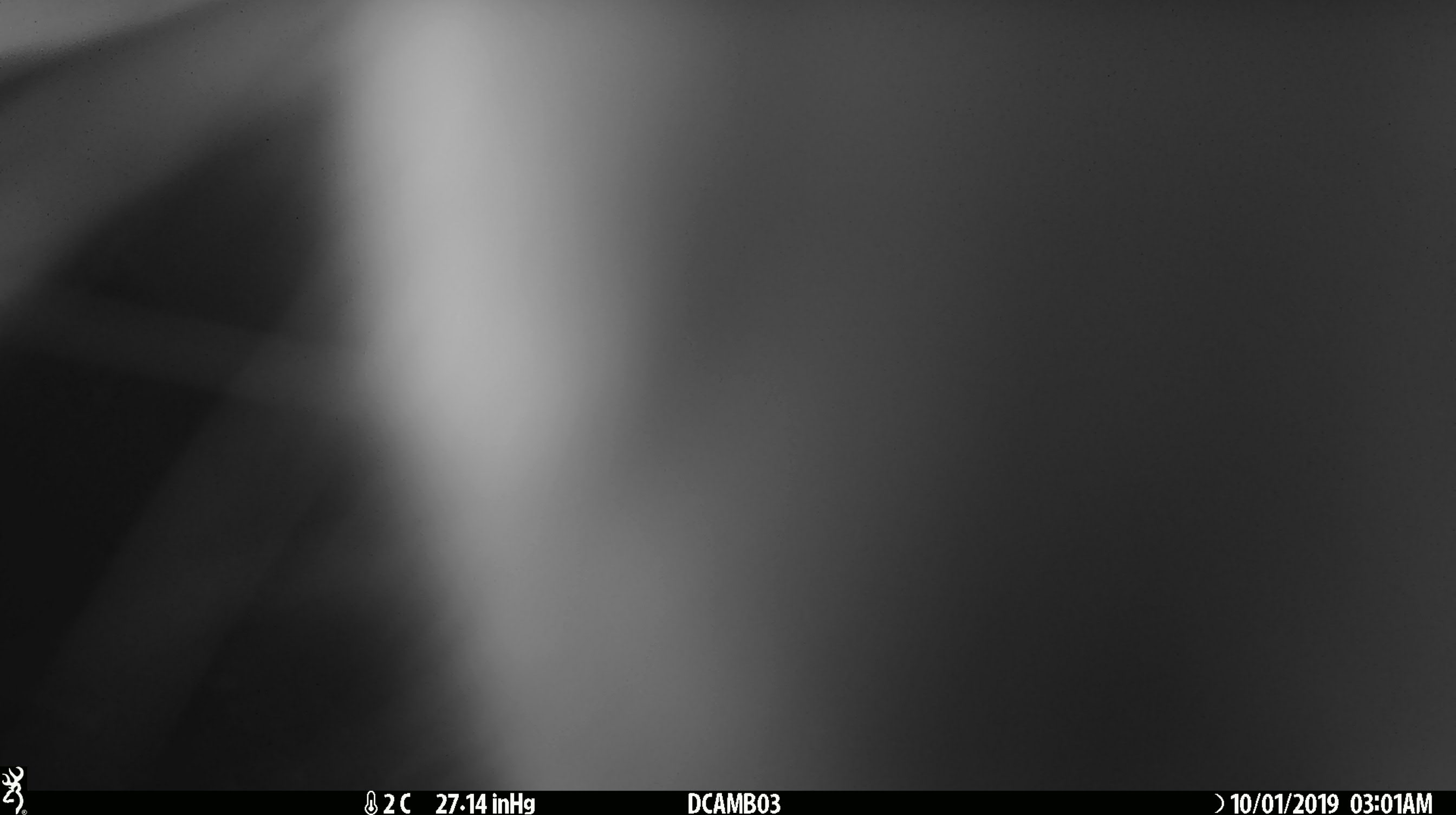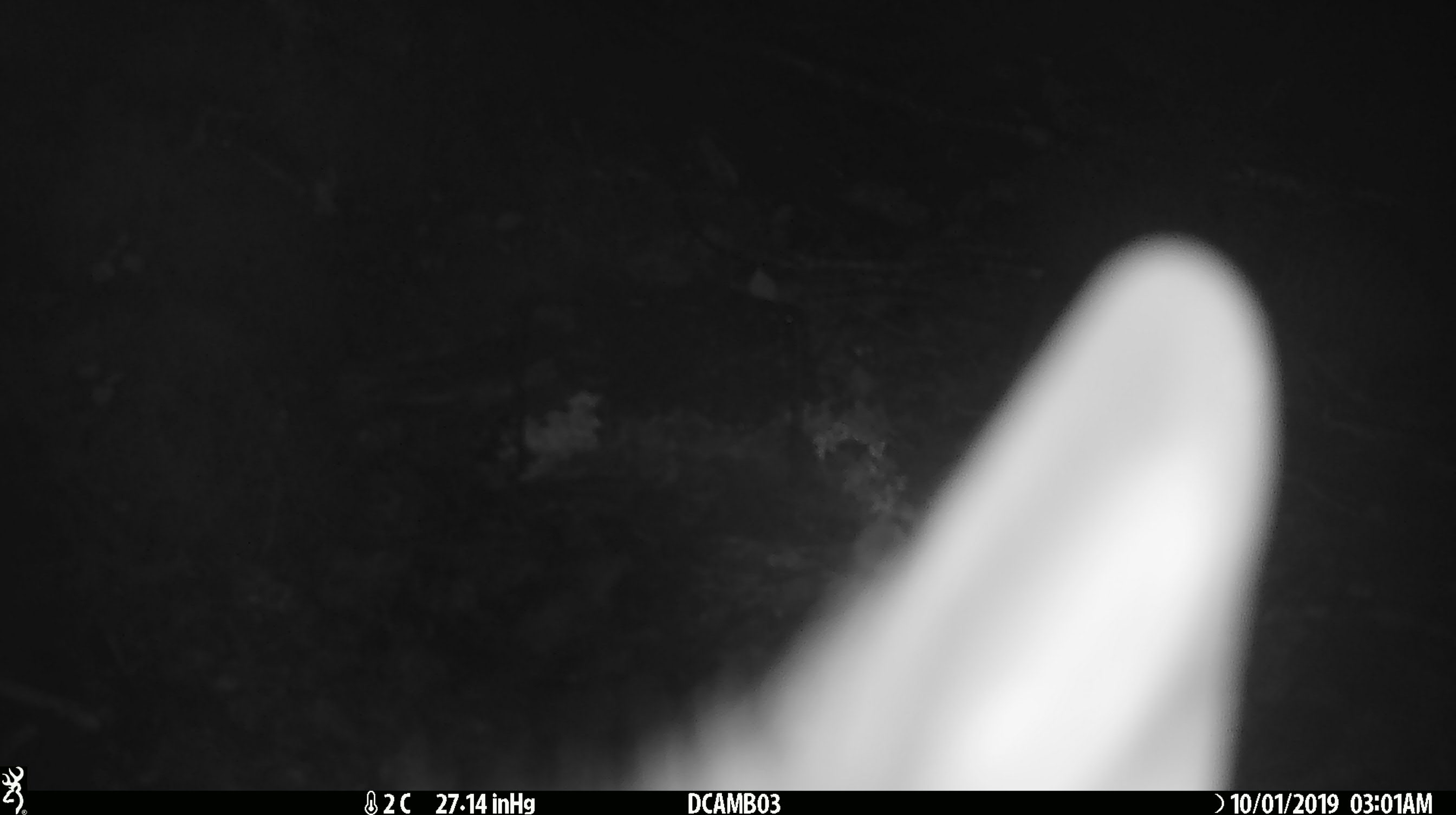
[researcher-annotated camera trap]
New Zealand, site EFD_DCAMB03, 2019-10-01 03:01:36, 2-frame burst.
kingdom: Animalia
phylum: Chordata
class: Mammalia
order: Diprotodontia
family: Phalangeridae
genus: Trichosurus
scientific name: Trichosurus vulpecula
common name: common brushtail possum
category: possum